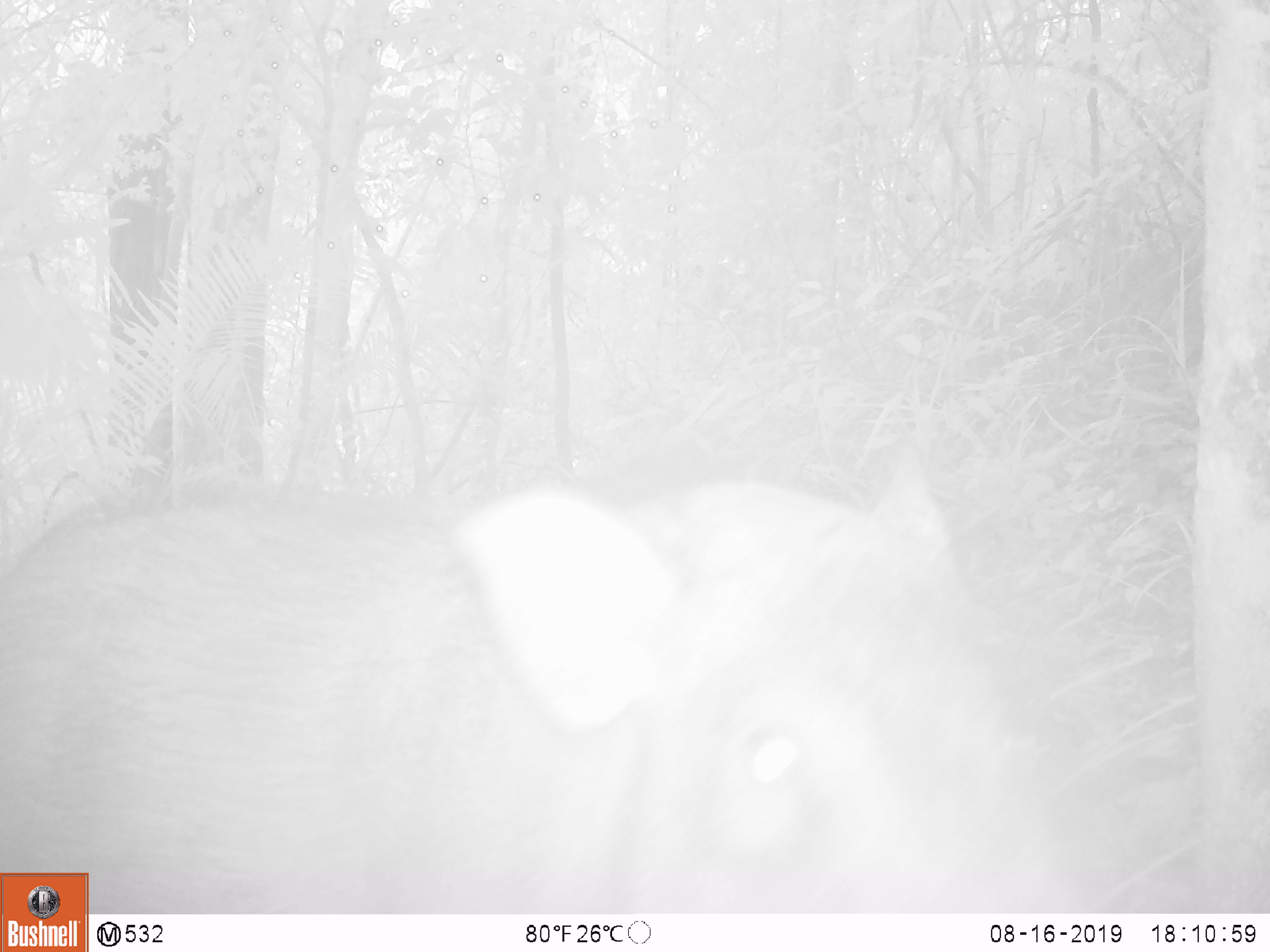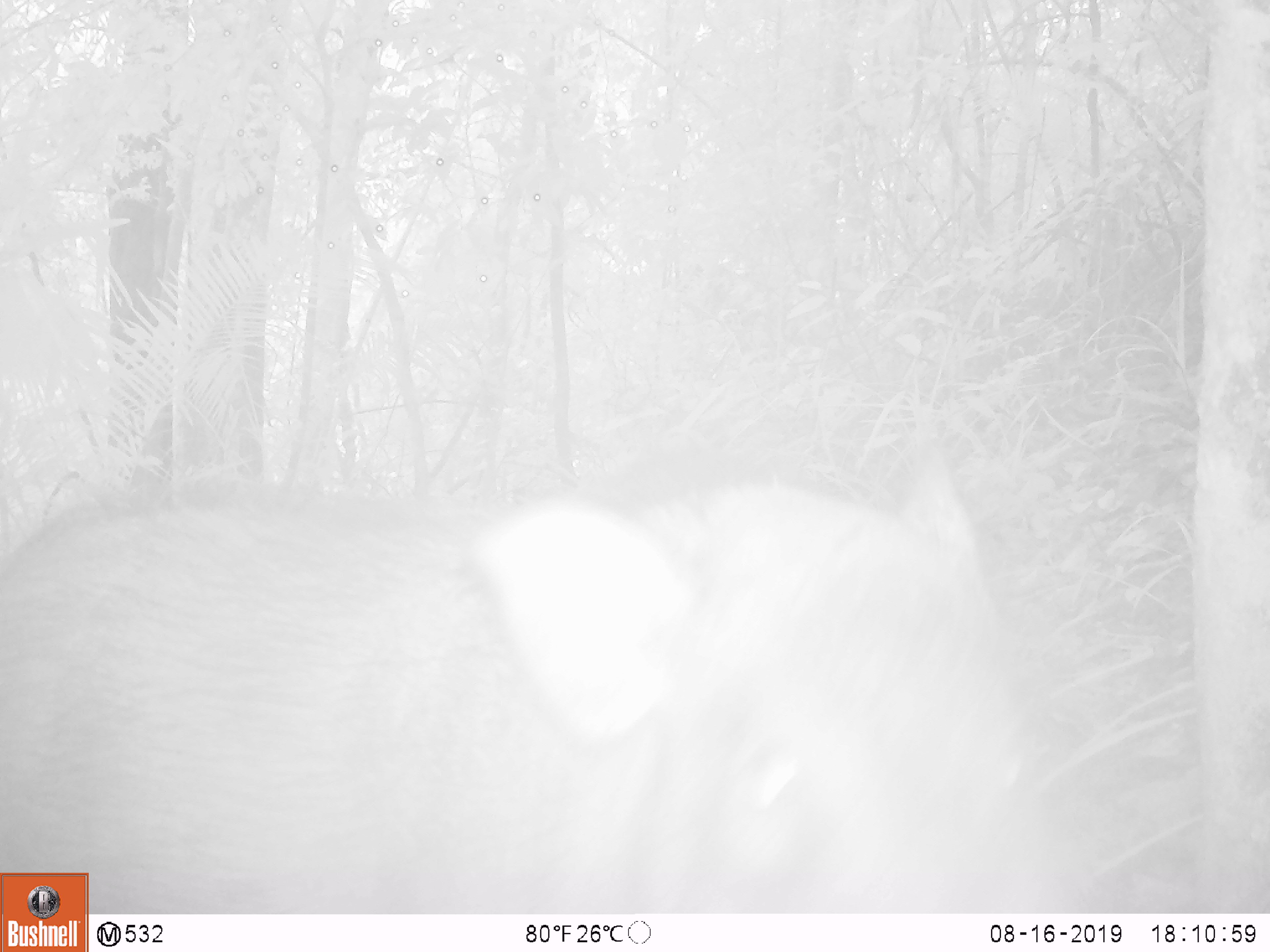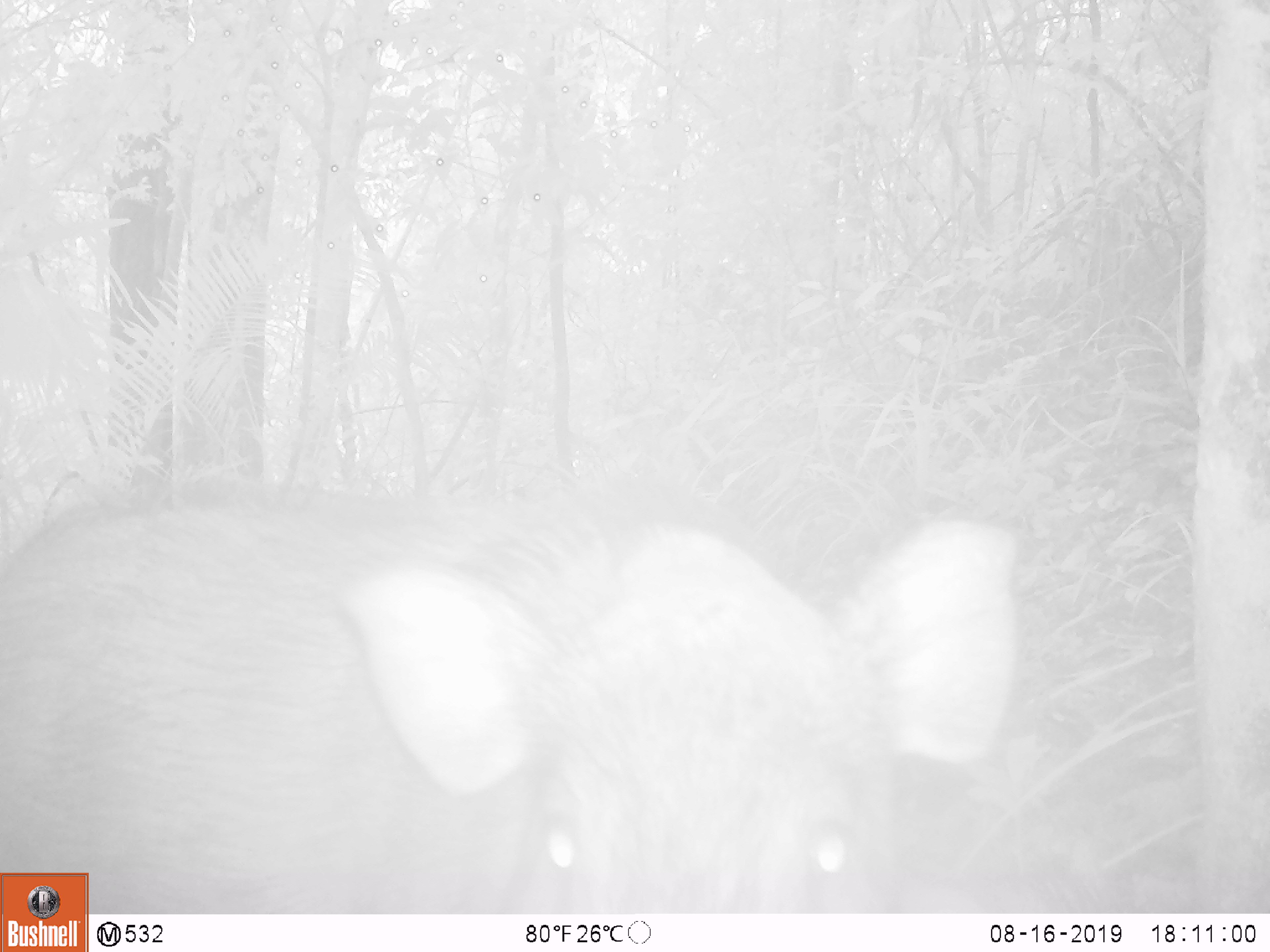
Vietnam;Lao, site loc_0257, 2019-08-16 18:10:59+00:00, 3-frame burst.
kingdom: Animalia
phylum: Chordata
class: Mammalia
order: Artiodactyla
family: Suidae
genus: Sus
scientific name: Sus scrofa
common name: eurasian wild pig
Eurasian wild pig (Sus scrofa). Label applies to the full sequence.